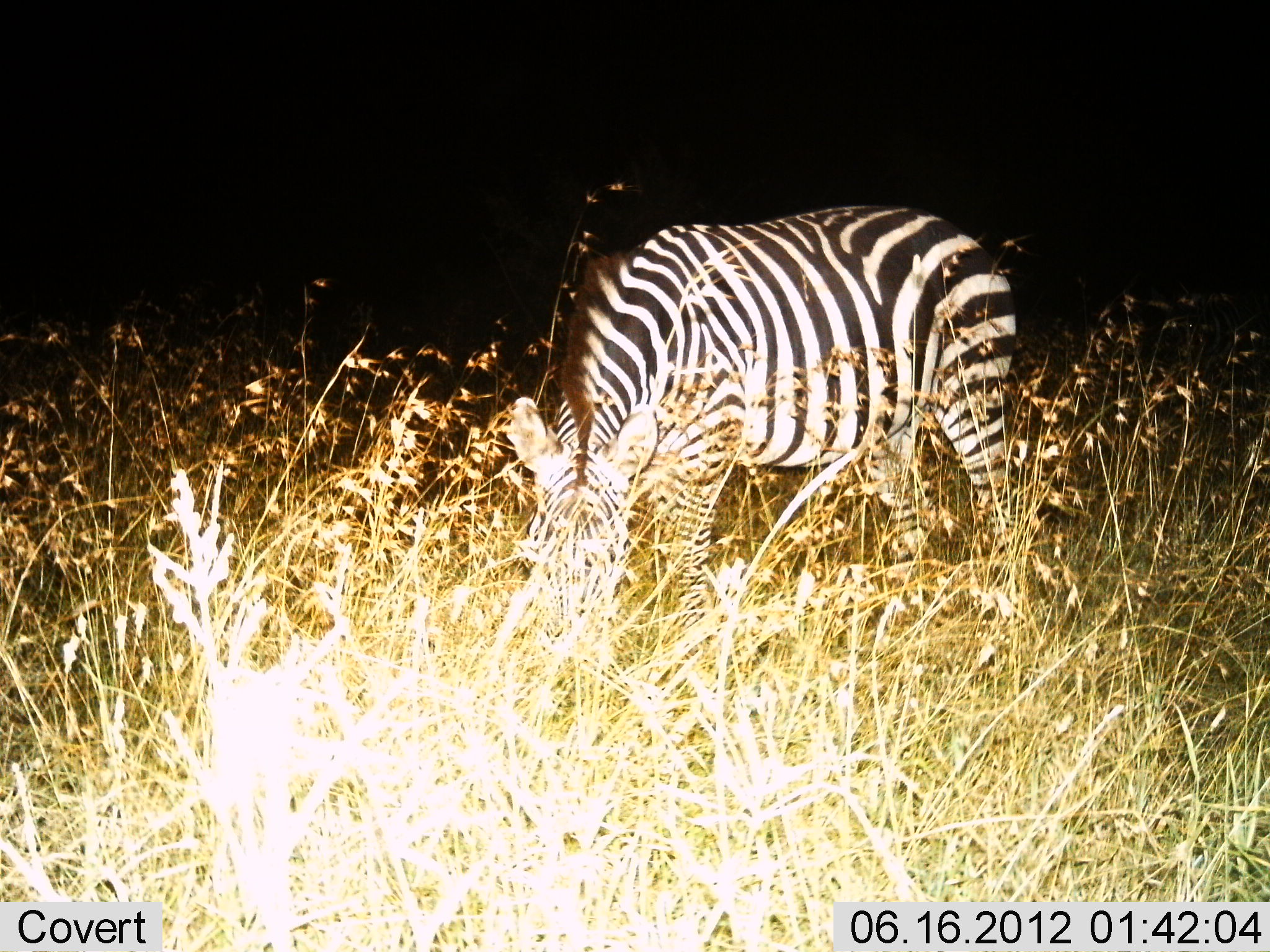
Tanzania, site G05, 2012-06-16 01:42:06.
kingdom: Animalia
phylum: Chordata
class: Mammalia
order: Perissodactyla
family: Equidae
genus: Equus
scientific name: Equus quagga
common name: plains zebra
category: zebra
Zebra (plains zebra) (Equus quagga), count 1. Behavior (volunteer vote fractions): standing 10%, resting 0%, moving 0%, interacting 0%. Young present (vote fraction): 0%. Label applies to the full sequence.